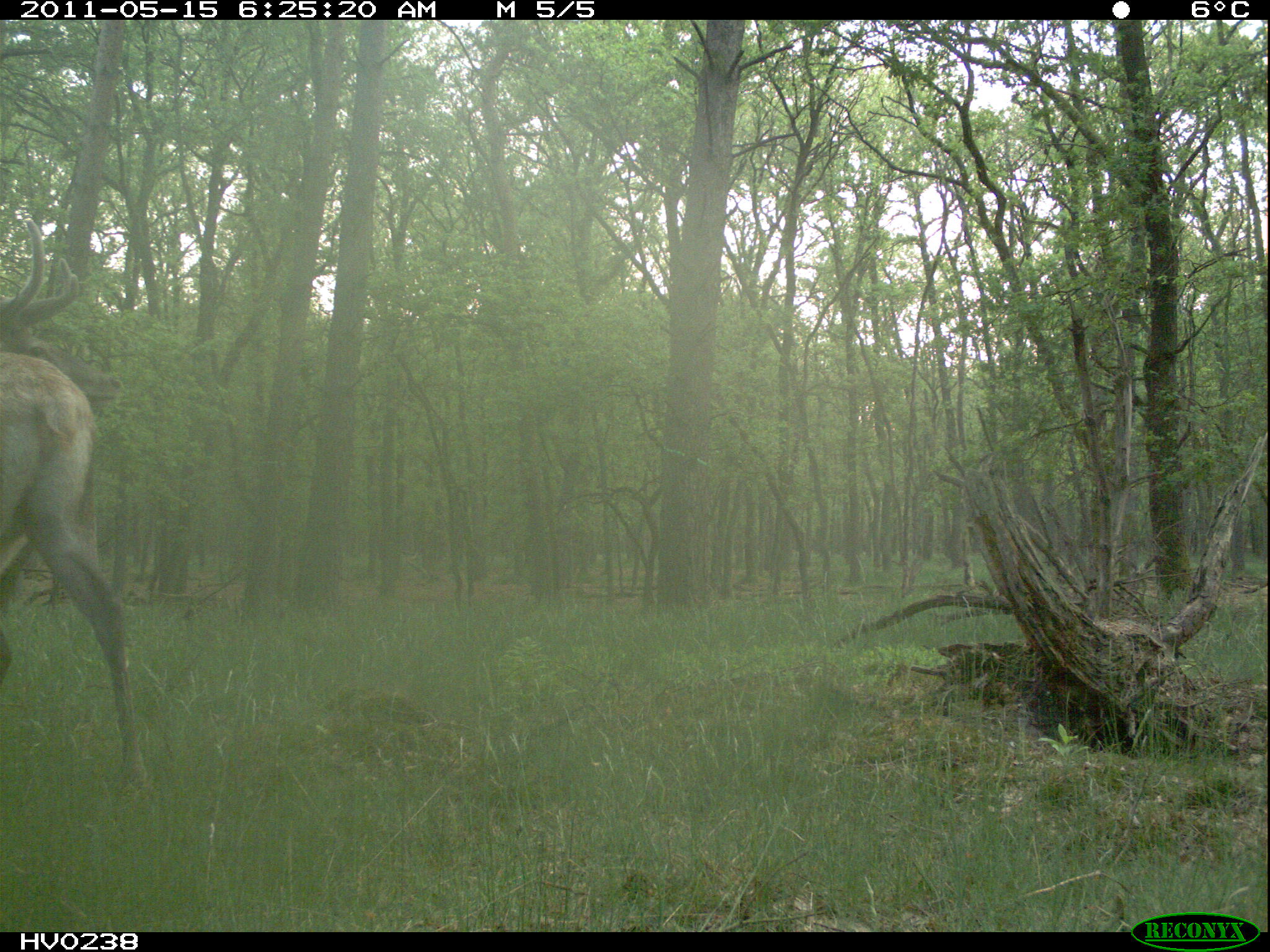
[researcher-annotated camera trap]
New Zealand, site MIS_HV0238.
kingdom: Animalia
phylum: Chordata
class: Mammalia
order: Artiodactyla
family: Cervidae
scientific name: Cervidae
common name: deer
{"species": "deer (Cervidae)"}